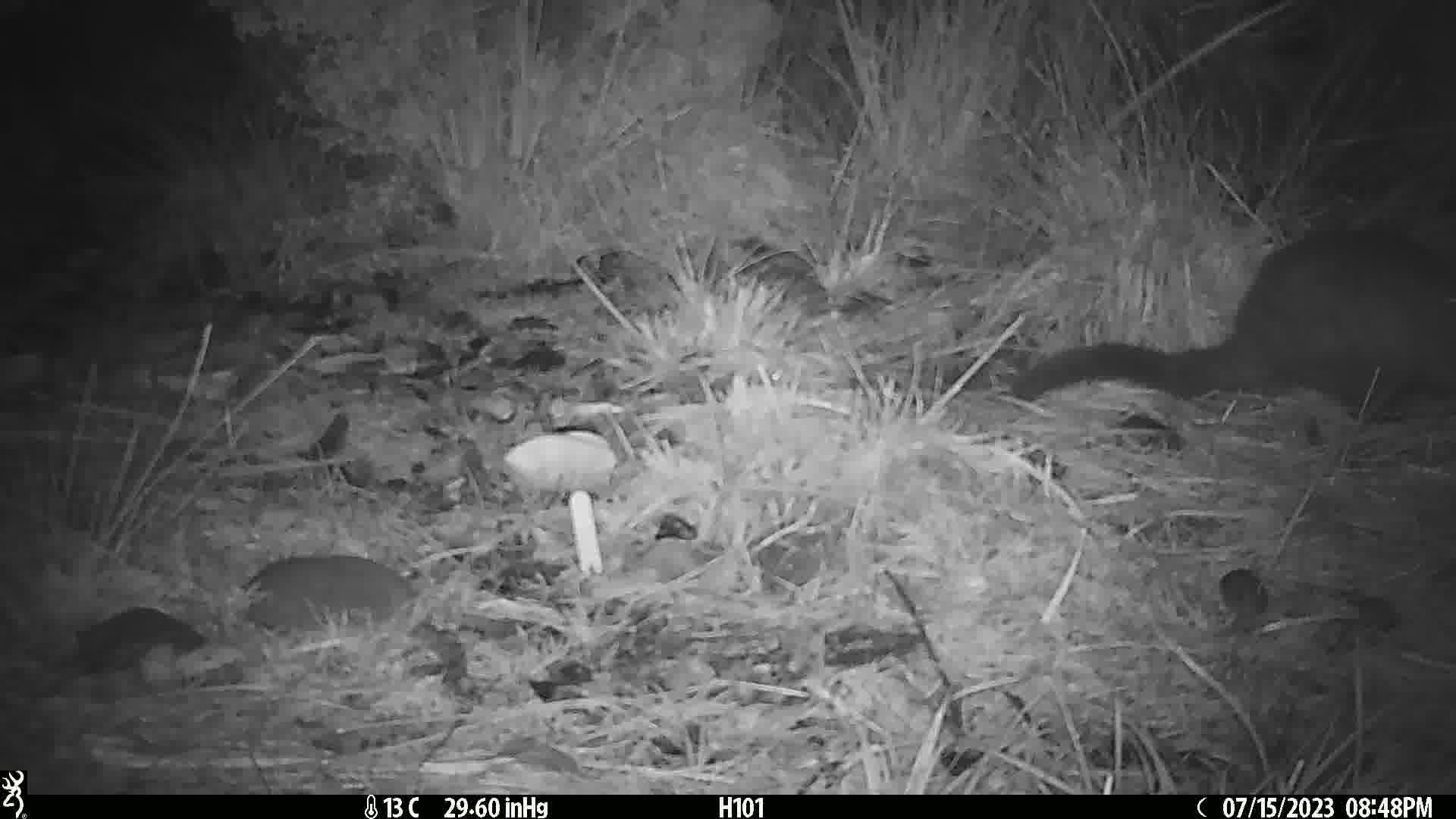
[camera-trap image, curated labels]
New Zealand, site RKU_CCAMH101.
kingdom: Animalia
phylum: Chordata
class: Mammalia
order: Diprotodontia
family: Phalangeridae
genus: Trichosurus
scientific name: Trichosurus vulpecula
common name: common brushtail possum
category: possum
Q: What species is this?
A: Possum (common brushtail possum) (Trichosurus vulpecula).